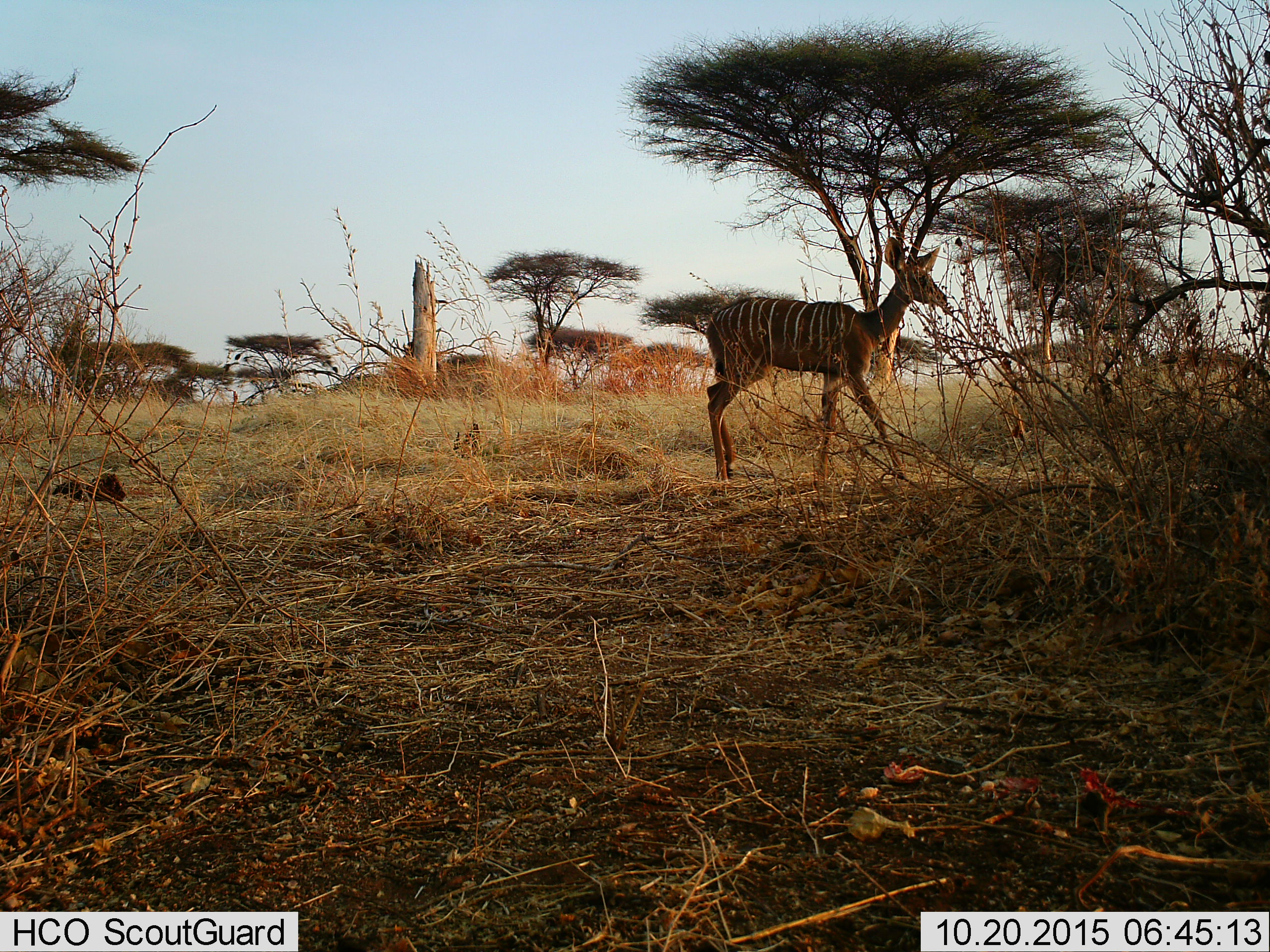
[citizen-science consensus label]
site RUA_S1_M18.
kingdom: Animalia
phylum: Chordata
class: Mammalia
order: Artiodactyla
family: Bovidae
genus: Tragelaphus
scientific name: Tragelaphus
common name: kudu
Kudu (Tragelaphus), count 1. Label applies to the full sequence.